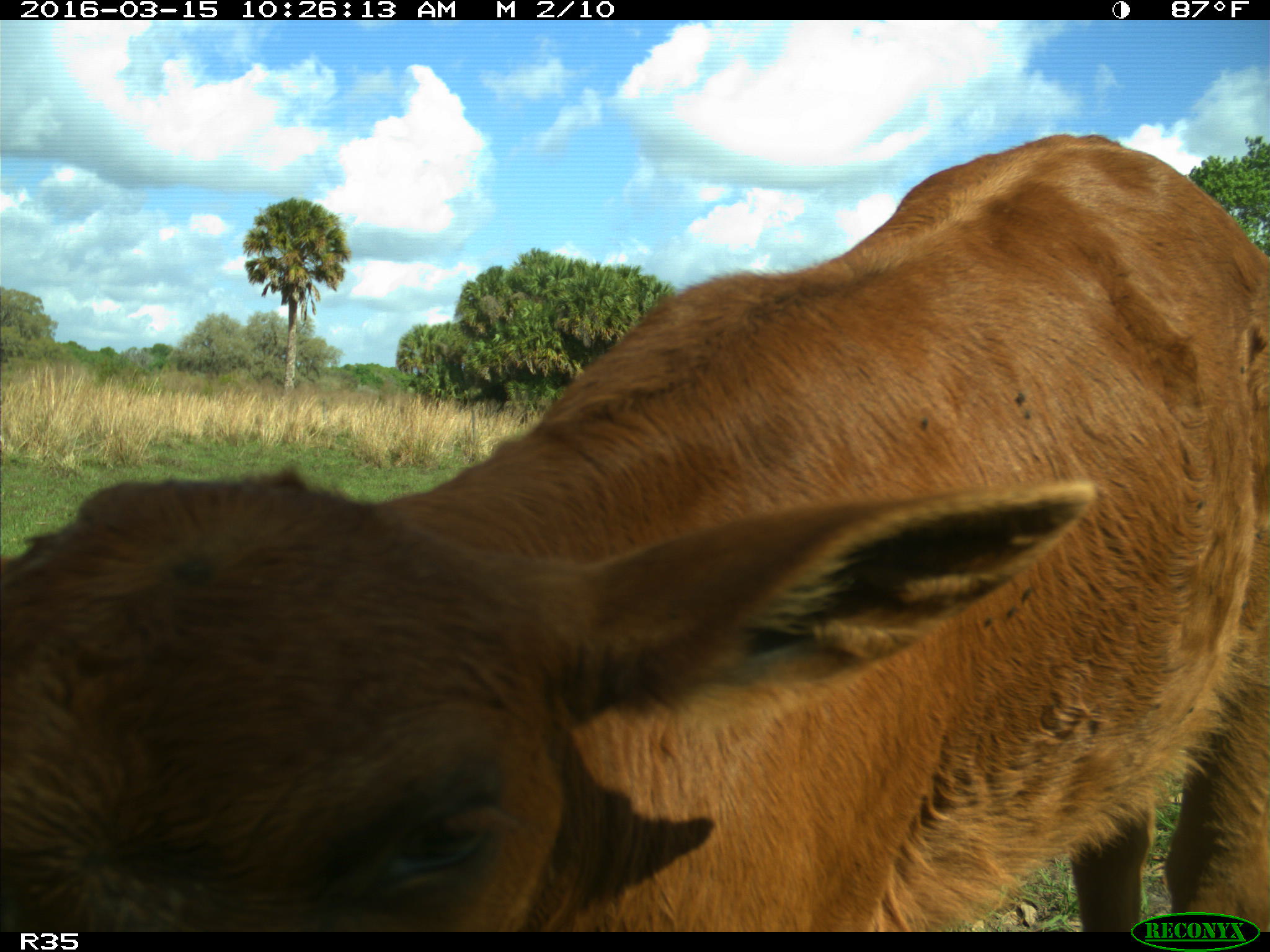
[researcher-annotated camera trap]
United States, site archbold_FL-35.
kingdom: Animalia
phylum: Chordata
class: Mammalia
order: Artiodactyla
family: Bovidae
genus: Bos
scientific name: Bos taurus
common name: domestic cow